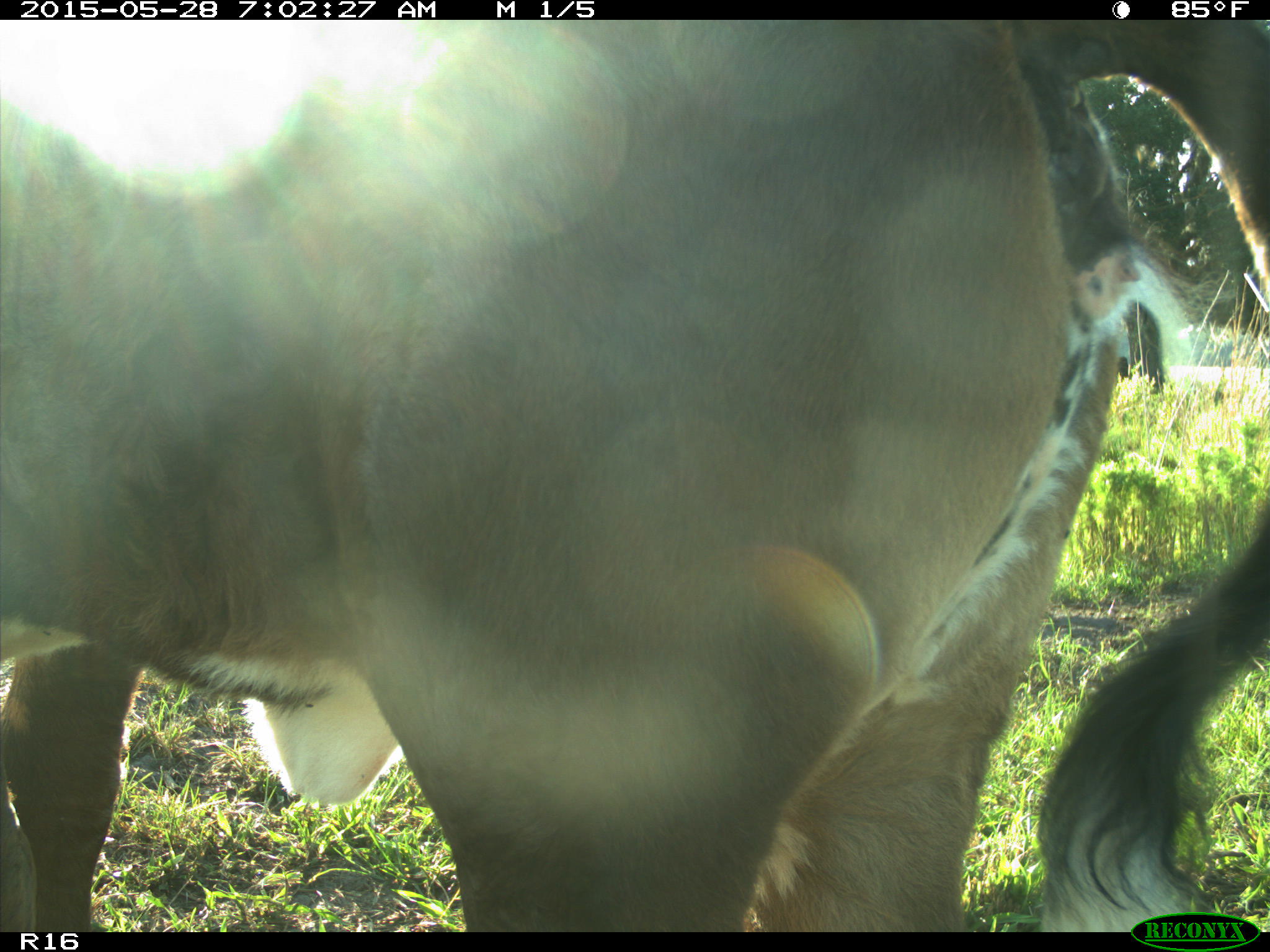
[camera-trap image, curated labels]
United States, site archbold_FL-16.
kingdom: Animalia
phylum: Chordata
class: Mammalia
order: Artiodactyla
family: Bovidae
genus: Bos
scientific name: Bos taurus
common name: domestic cow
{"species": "Bos taurus (domestic cow)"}